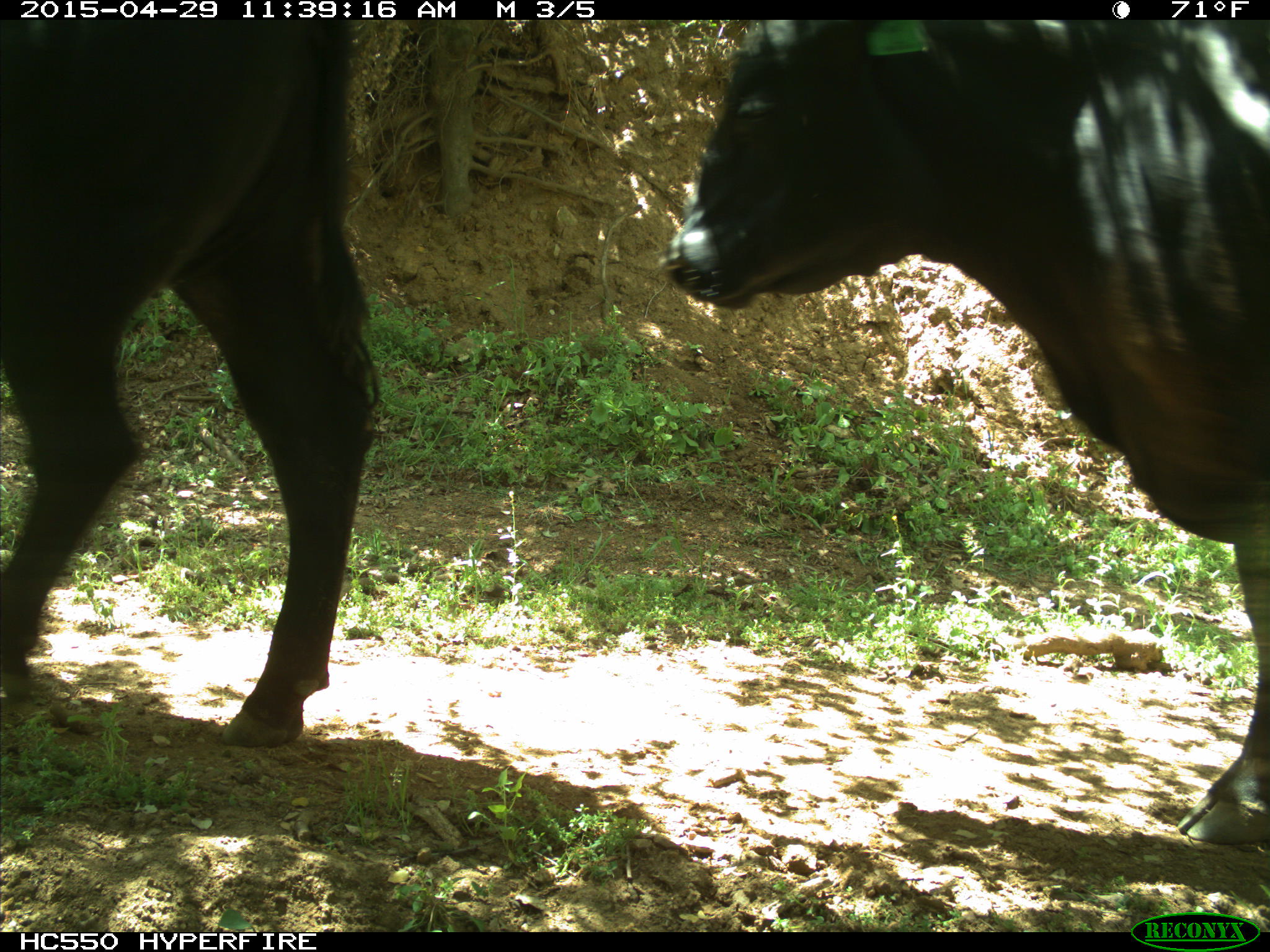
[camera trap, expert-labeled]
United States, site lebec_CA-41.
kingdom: Animalia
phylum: Chordata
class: Mammalia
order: Artiodactyla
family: Bovidae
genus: Bos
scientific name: Bos taurus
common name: domestic cow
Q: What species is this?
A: Bos taurus (domestic cow).